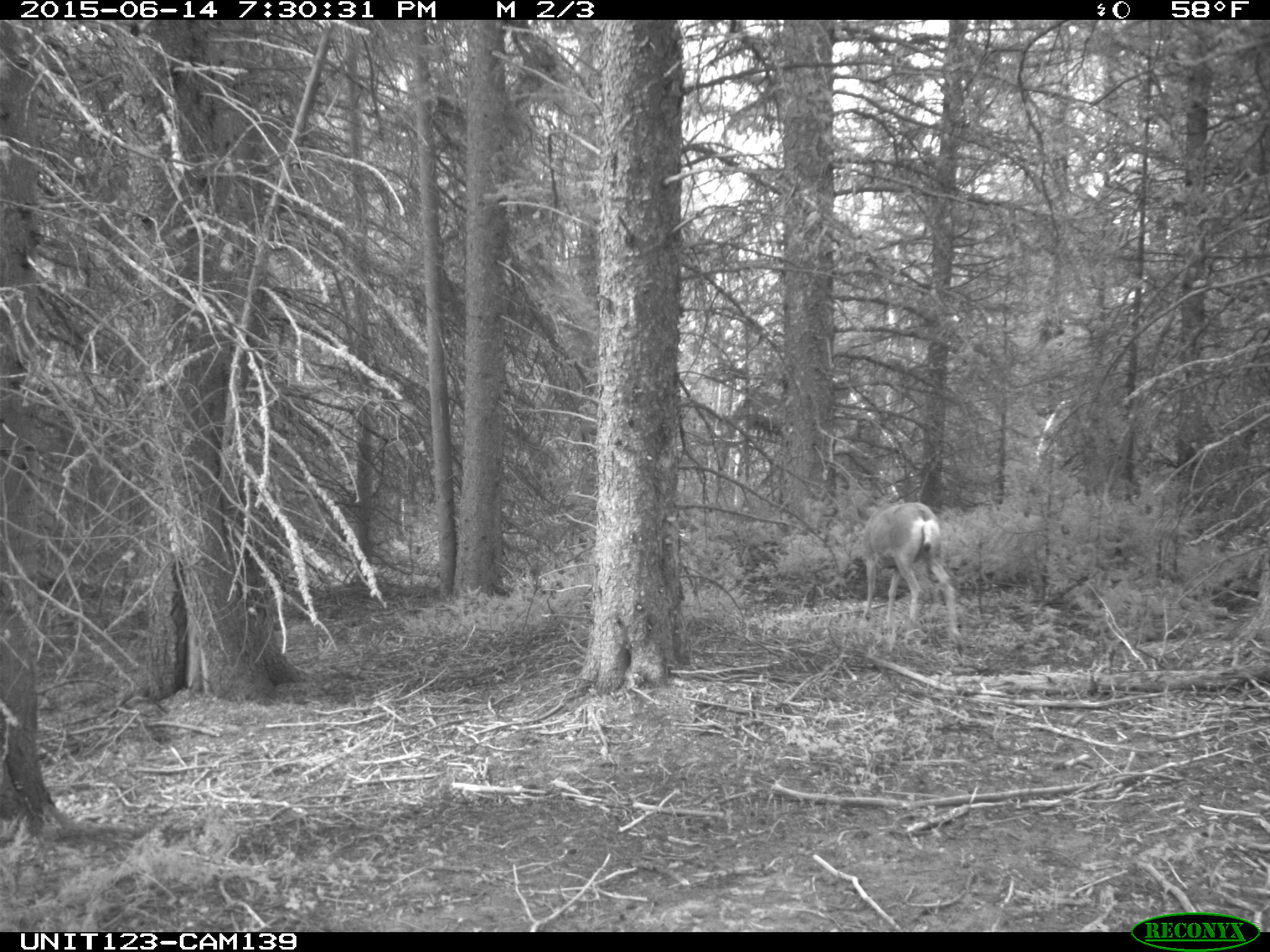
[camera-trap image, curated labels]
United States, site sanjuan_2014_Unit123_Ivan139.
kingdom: Animalia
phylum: Chordata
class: Mammalia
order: Artiodactyla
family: Cervidae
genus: Odocoileus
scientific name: Odocoileus hemionus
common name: mule deer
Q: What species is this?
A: Odocoileus hemionus (mule deer).